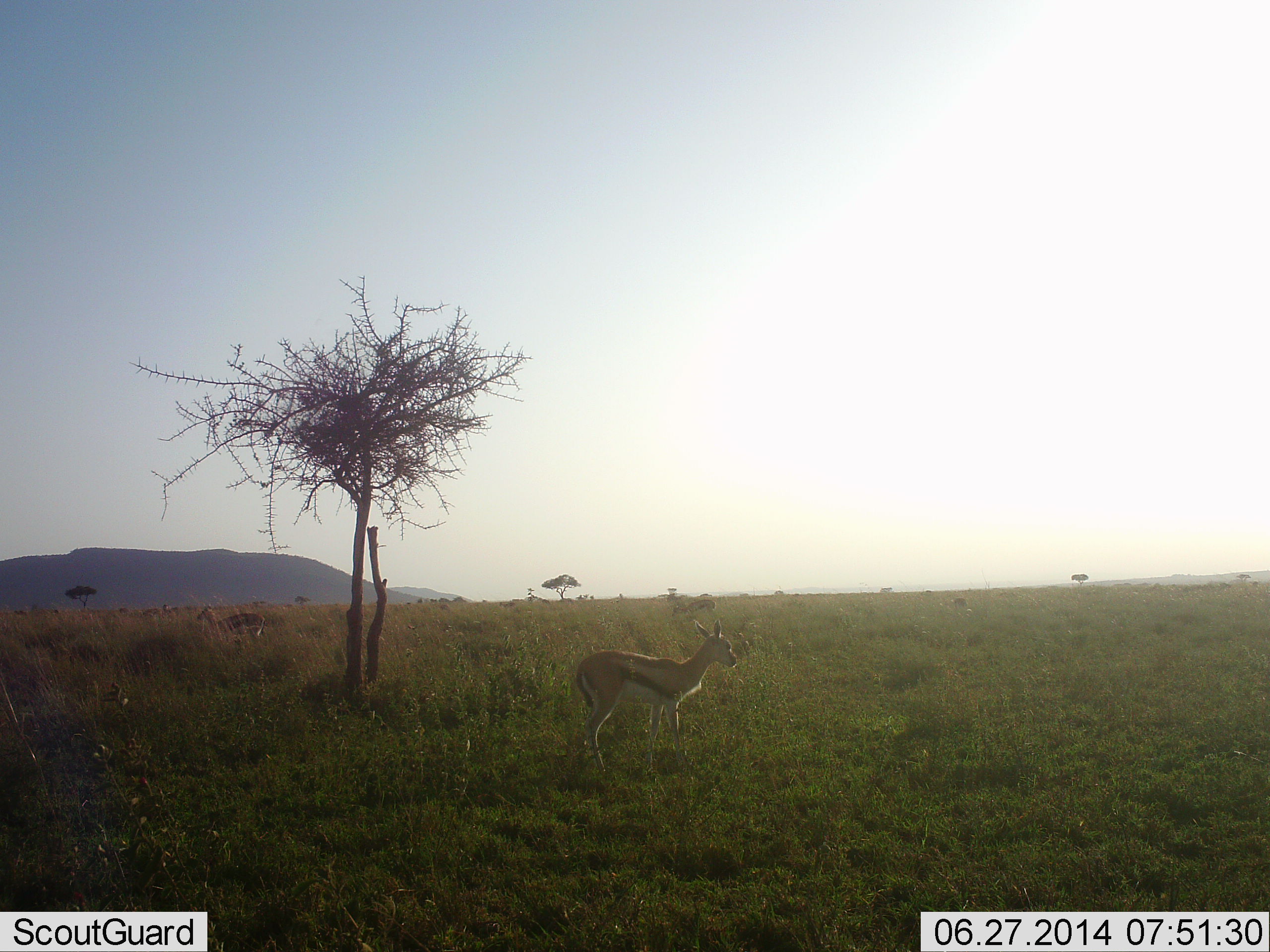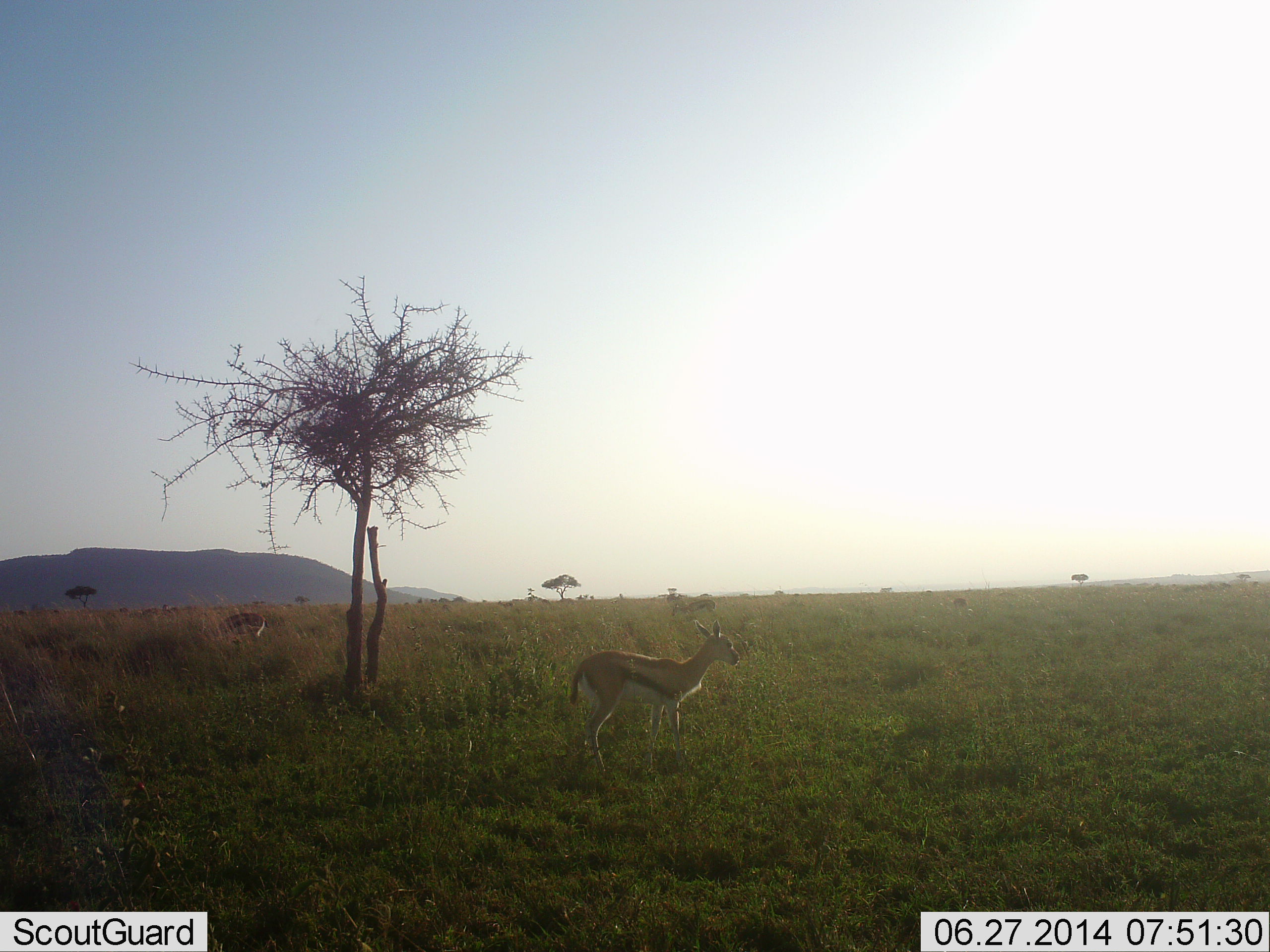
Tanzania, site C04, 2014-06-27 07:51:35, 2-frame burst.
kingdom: Animalia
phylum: Chordata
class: Mammalia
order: Artiodactyla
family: Bovidae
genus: Eudorcas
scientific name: Eudorcas thomsonii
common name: thomson's gazelle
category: gazellethomsons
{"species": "gazellethomsons (thomson's gazelle) (Eudorcas thomsonii)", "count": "2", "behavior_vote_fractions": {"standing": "80%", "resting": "0%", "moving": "10%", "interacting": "0%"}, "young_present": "0%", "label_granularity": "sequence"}